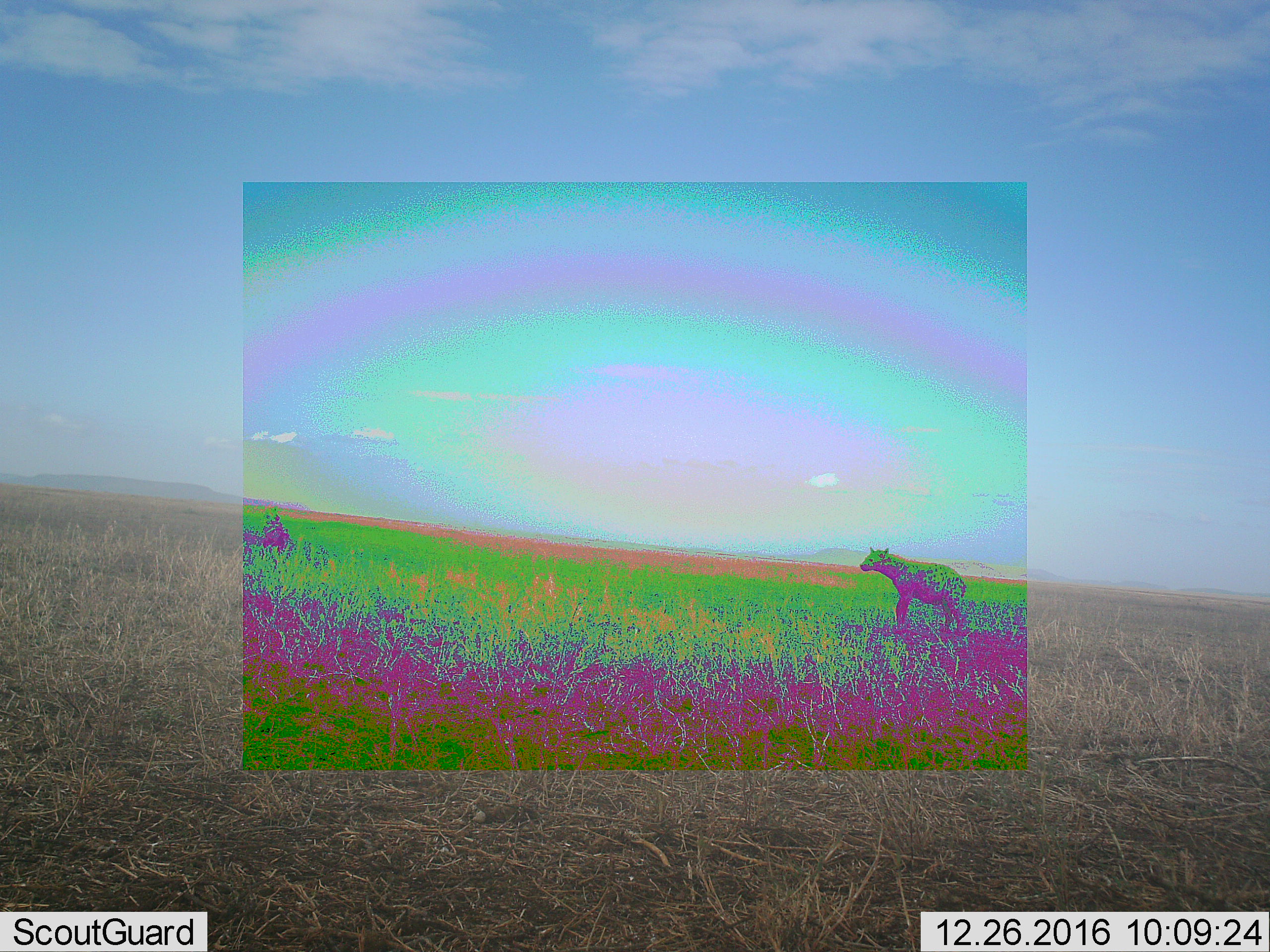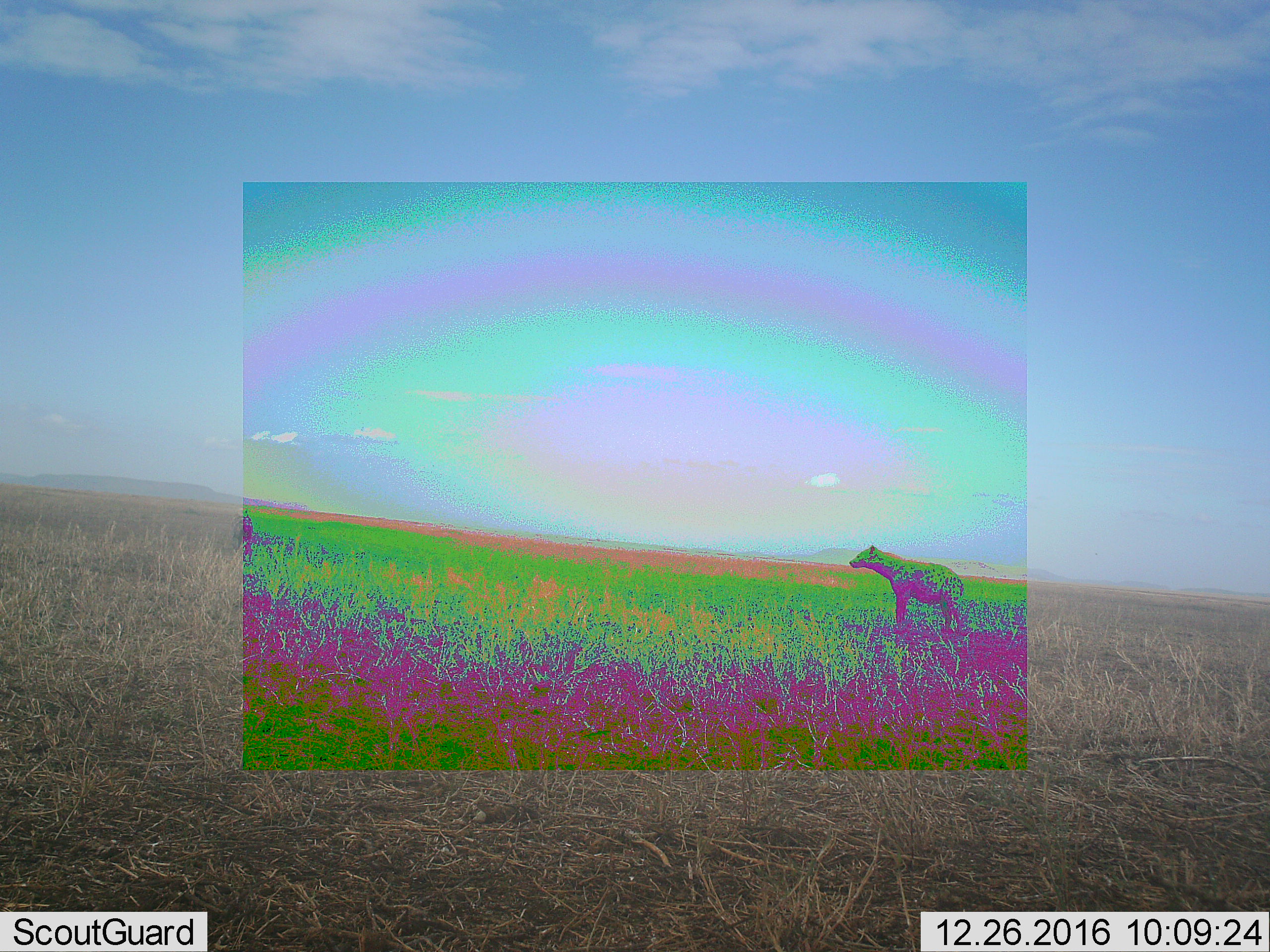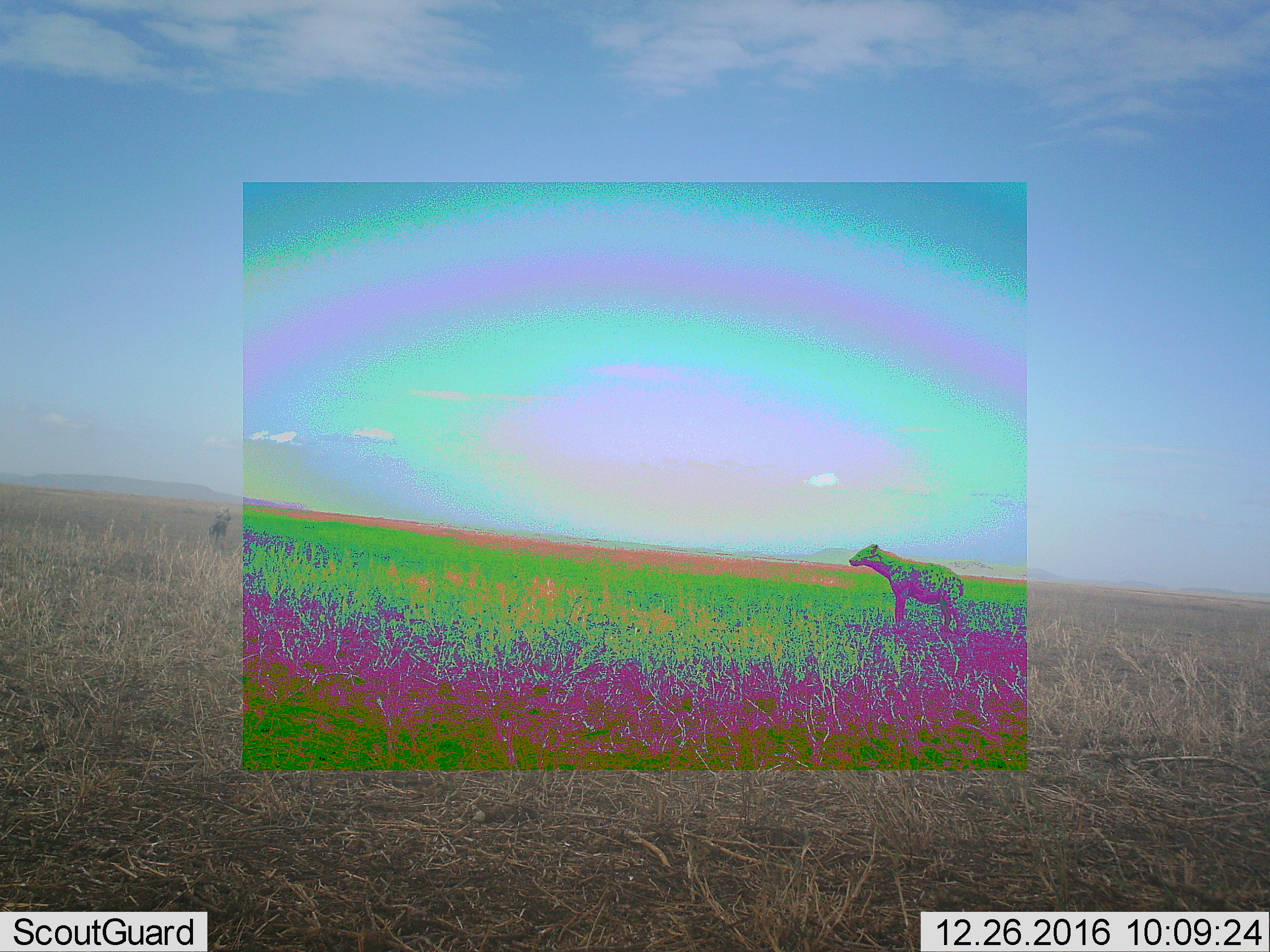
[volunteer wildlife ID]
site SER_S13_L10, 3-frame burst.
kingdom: Animalia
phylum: Chordata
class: Mammalia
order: Carnivora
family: Hyaenidae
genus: Crocuta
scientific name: Crocuta crocuta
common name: spotted hyena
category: hyenaspotted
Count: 2.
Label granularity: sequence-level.